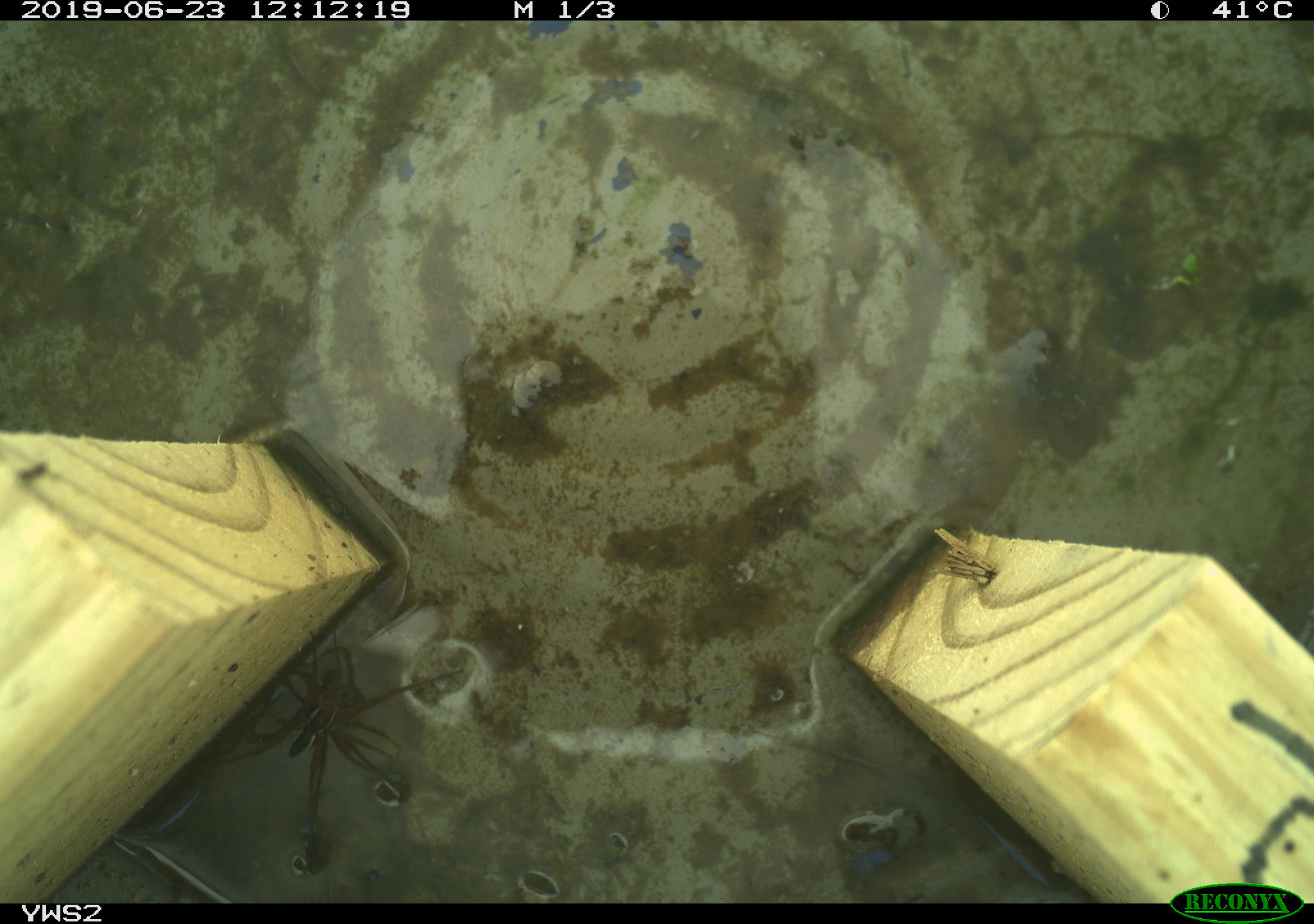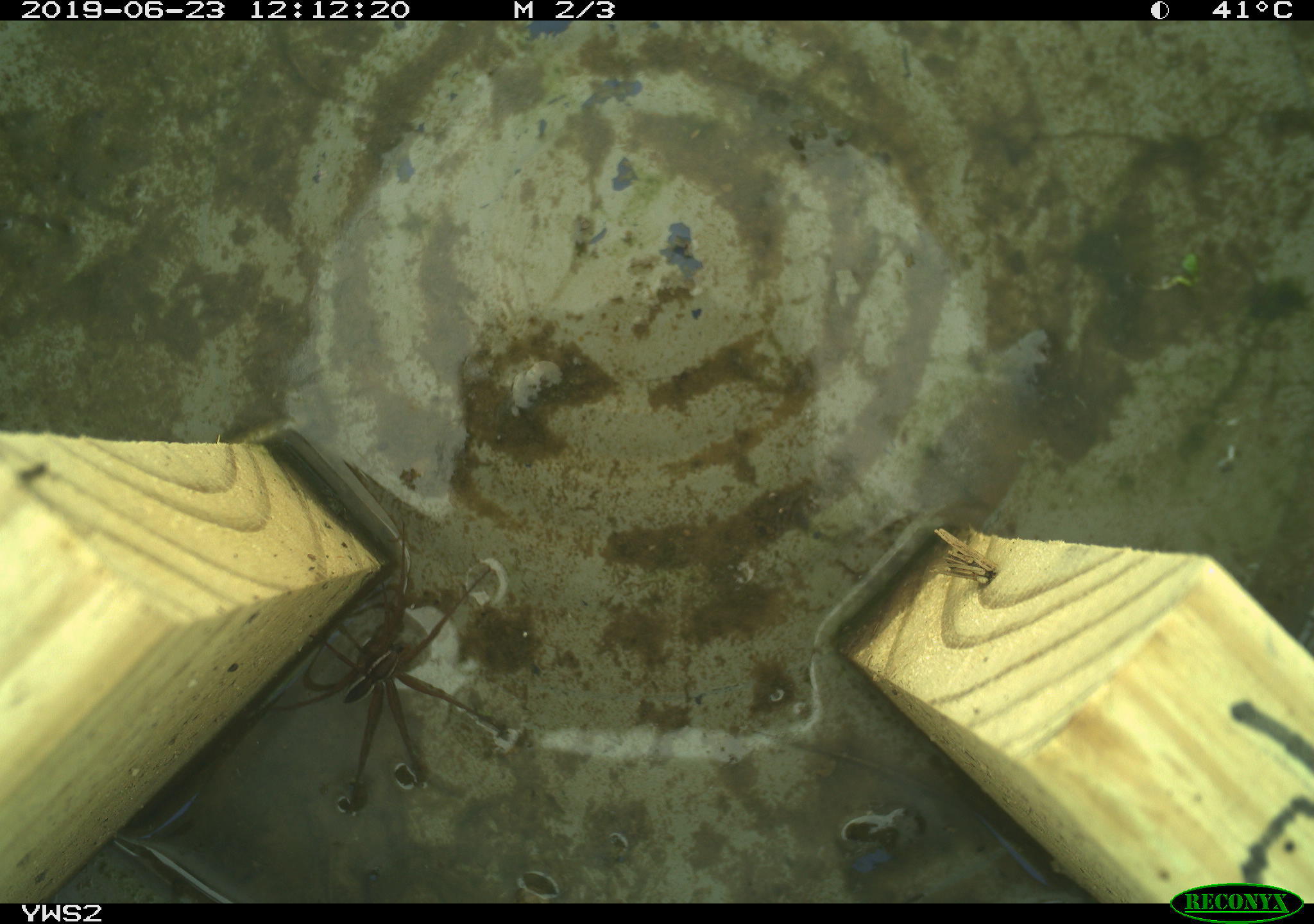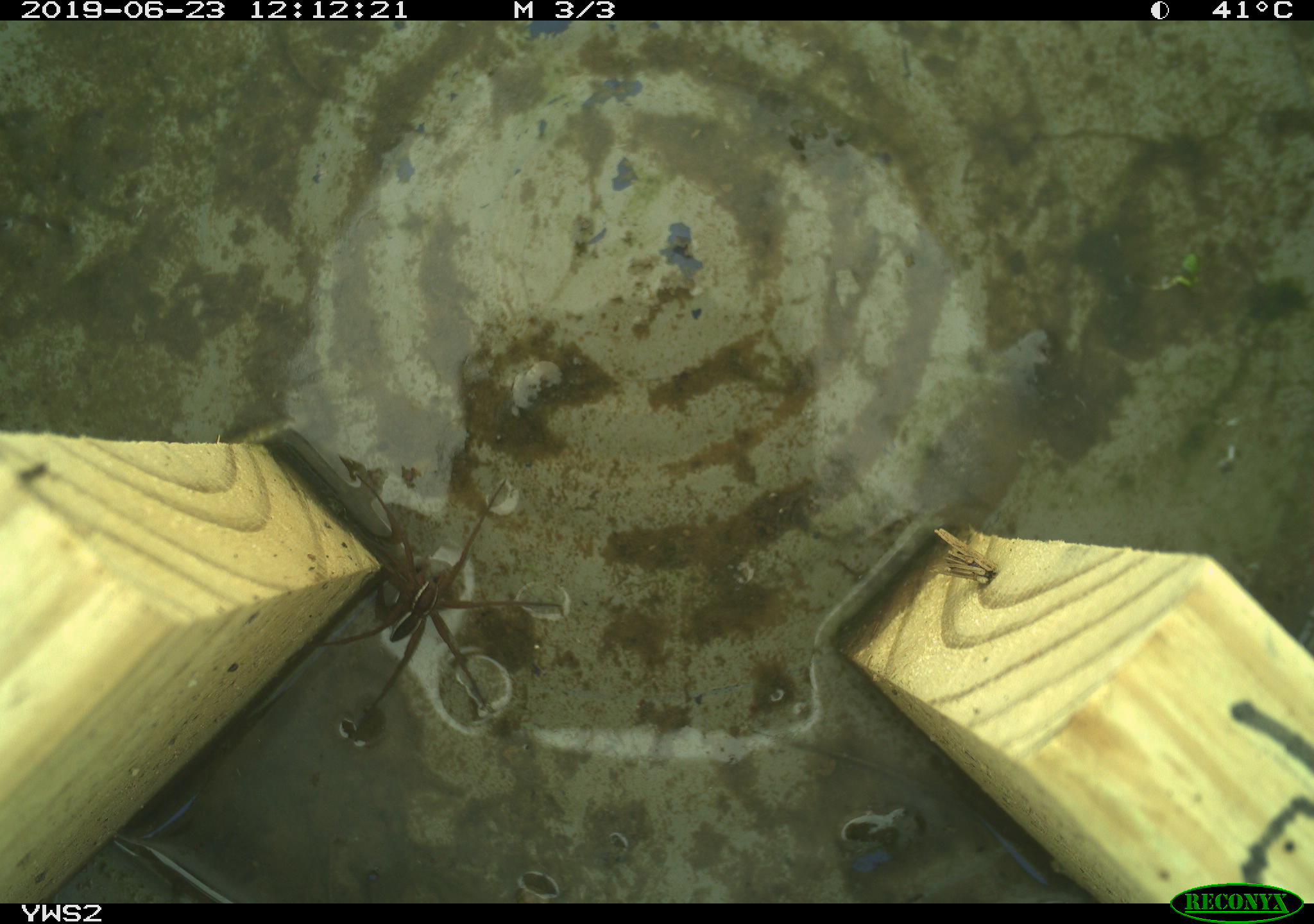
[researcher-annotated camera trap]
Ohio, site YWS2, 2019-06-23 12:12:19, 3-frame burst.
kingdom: Animalia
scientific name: Animalia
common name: animal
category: invertebrate